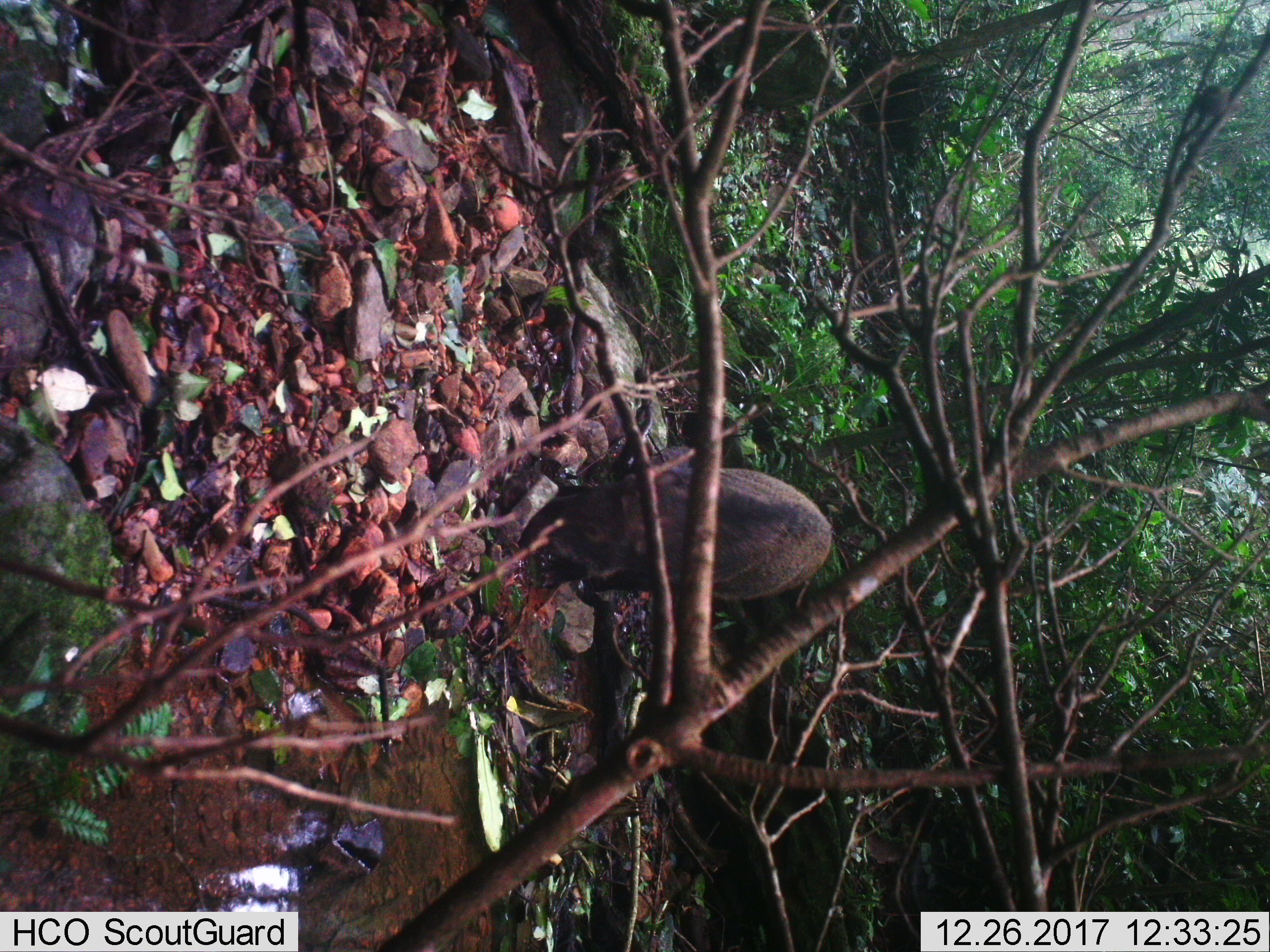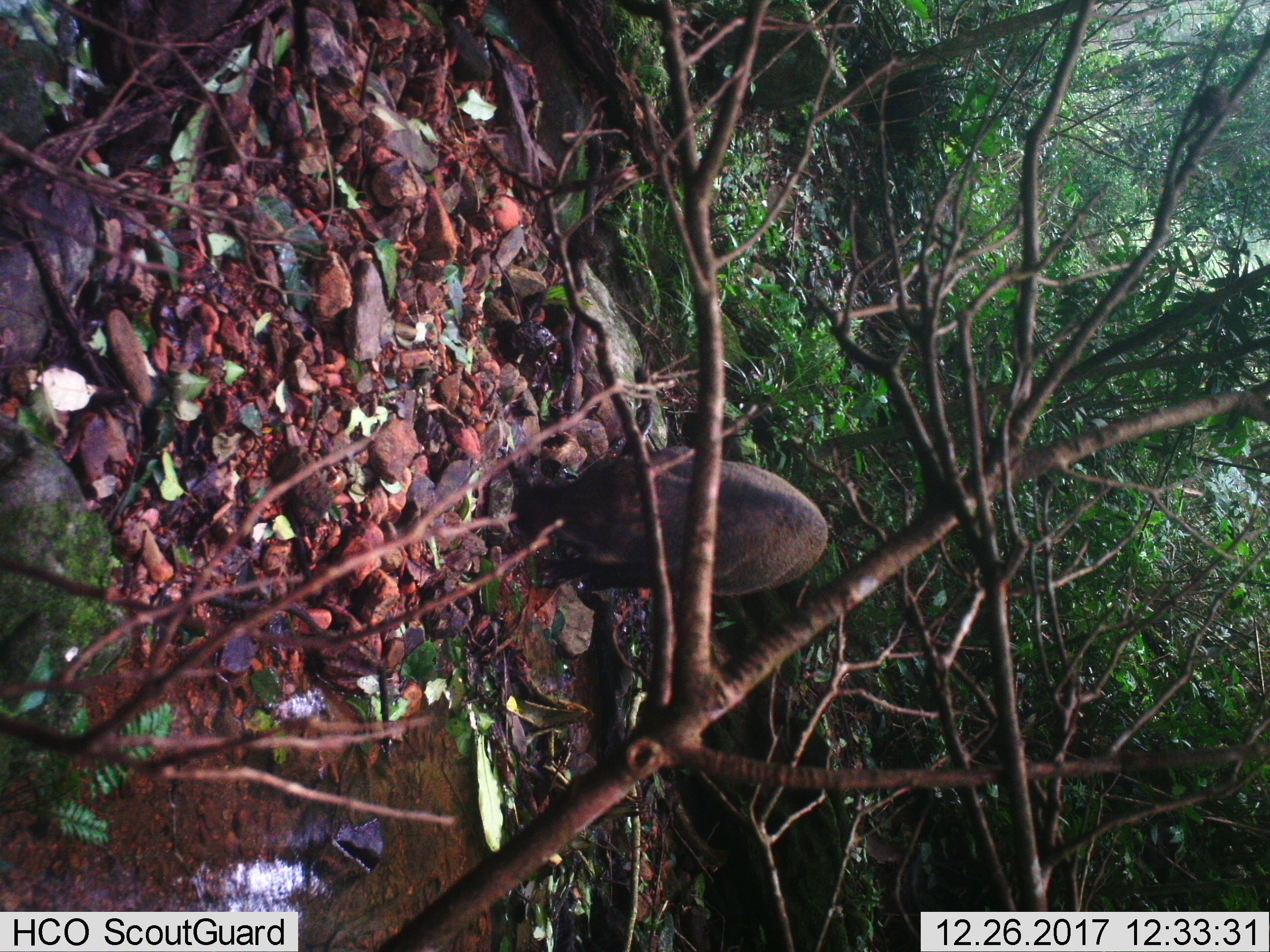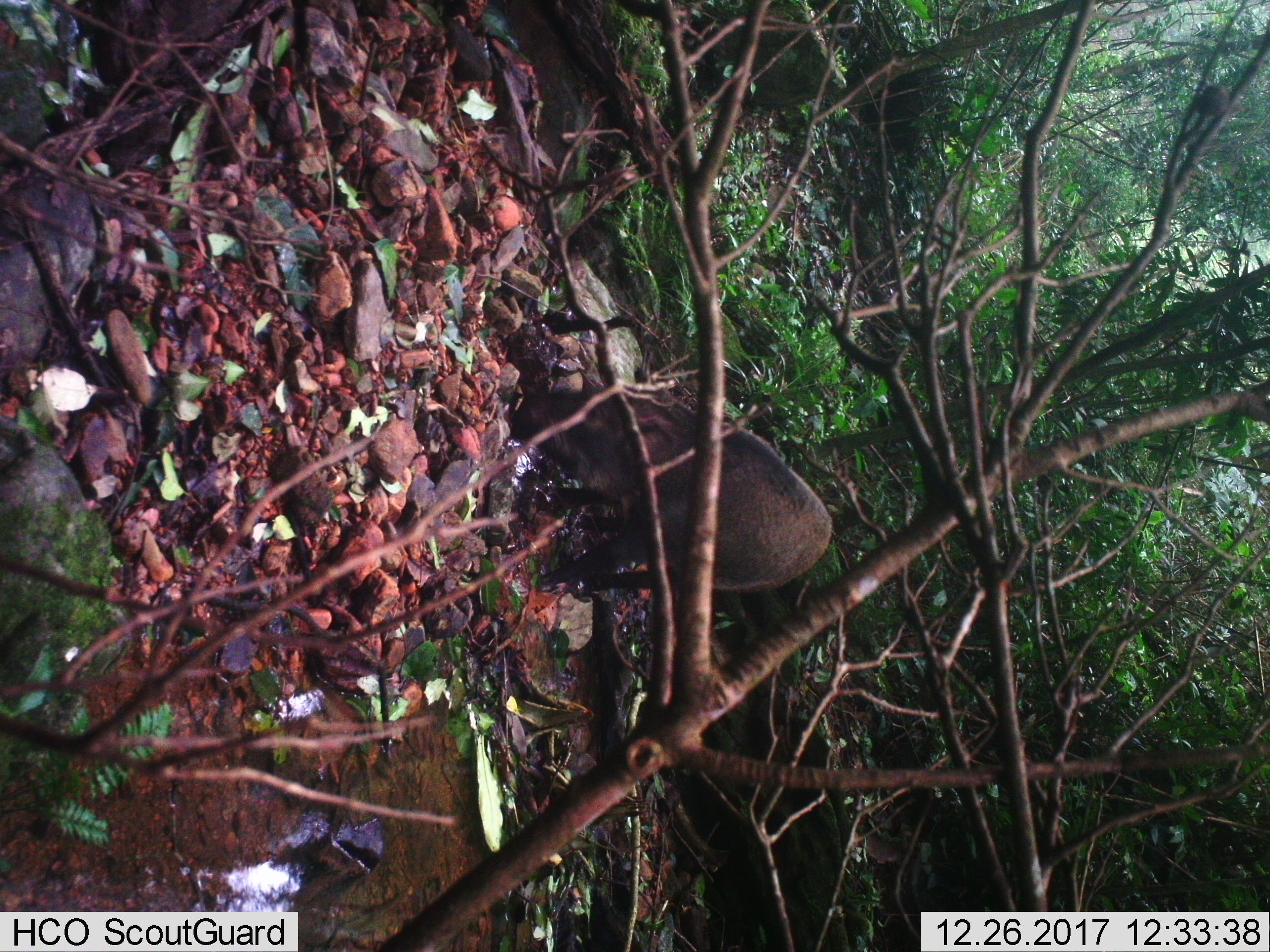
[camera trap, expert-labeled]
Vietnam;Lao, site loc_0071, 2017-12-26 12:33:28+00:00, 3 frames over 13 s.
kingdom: Animalia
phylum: Chordata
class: Mammalia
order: Artiodactyla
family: Suidae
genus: Sus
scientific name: Sus scrofa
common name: eurasian wild pig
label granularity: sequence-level